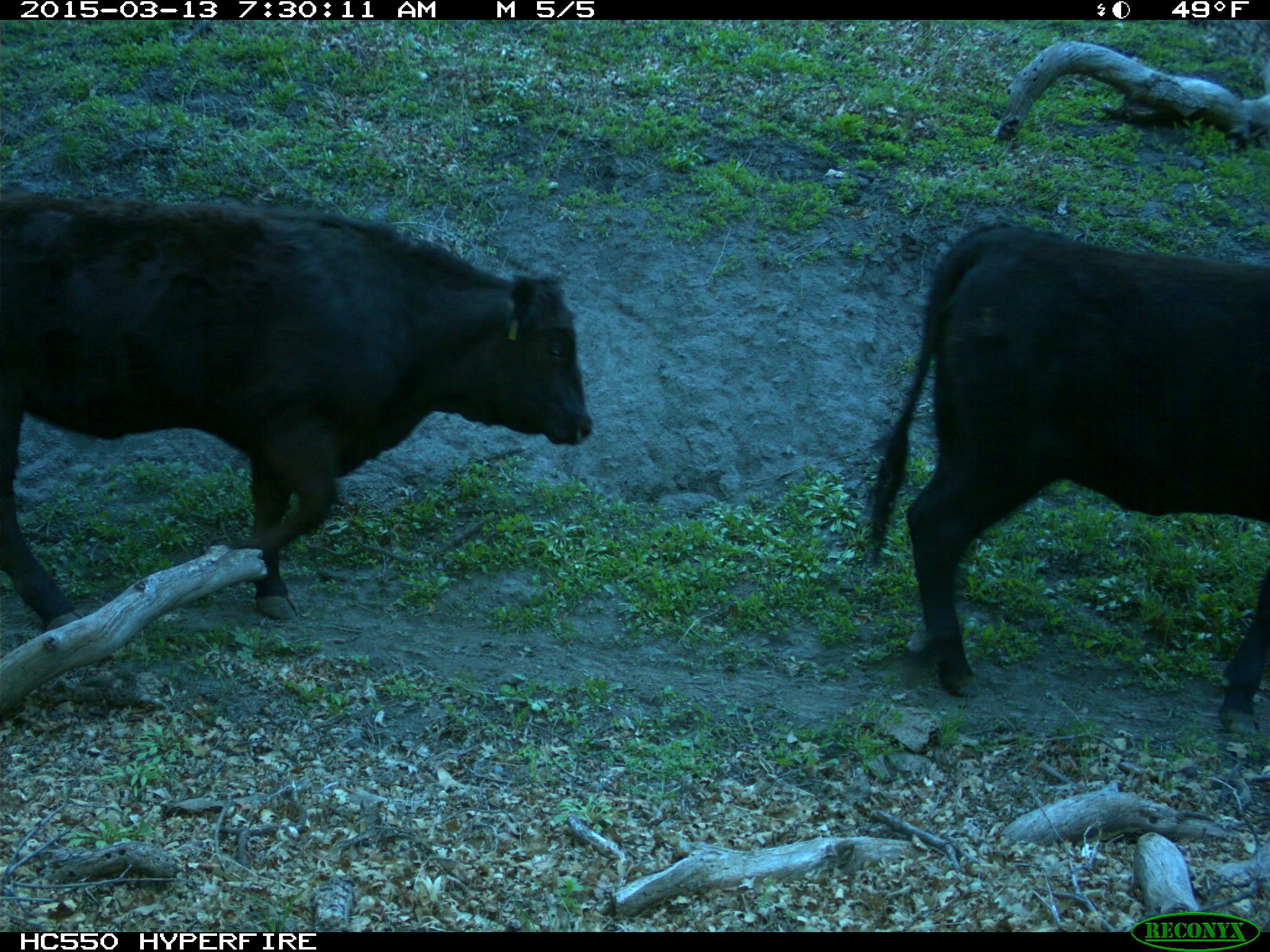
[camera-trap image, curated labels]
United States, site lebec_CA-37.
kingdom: Animalia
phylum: Chordata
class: Mammalia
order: Artiodactyla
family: Bovidae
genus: Bos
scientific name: Bos taurus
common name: domestic cow